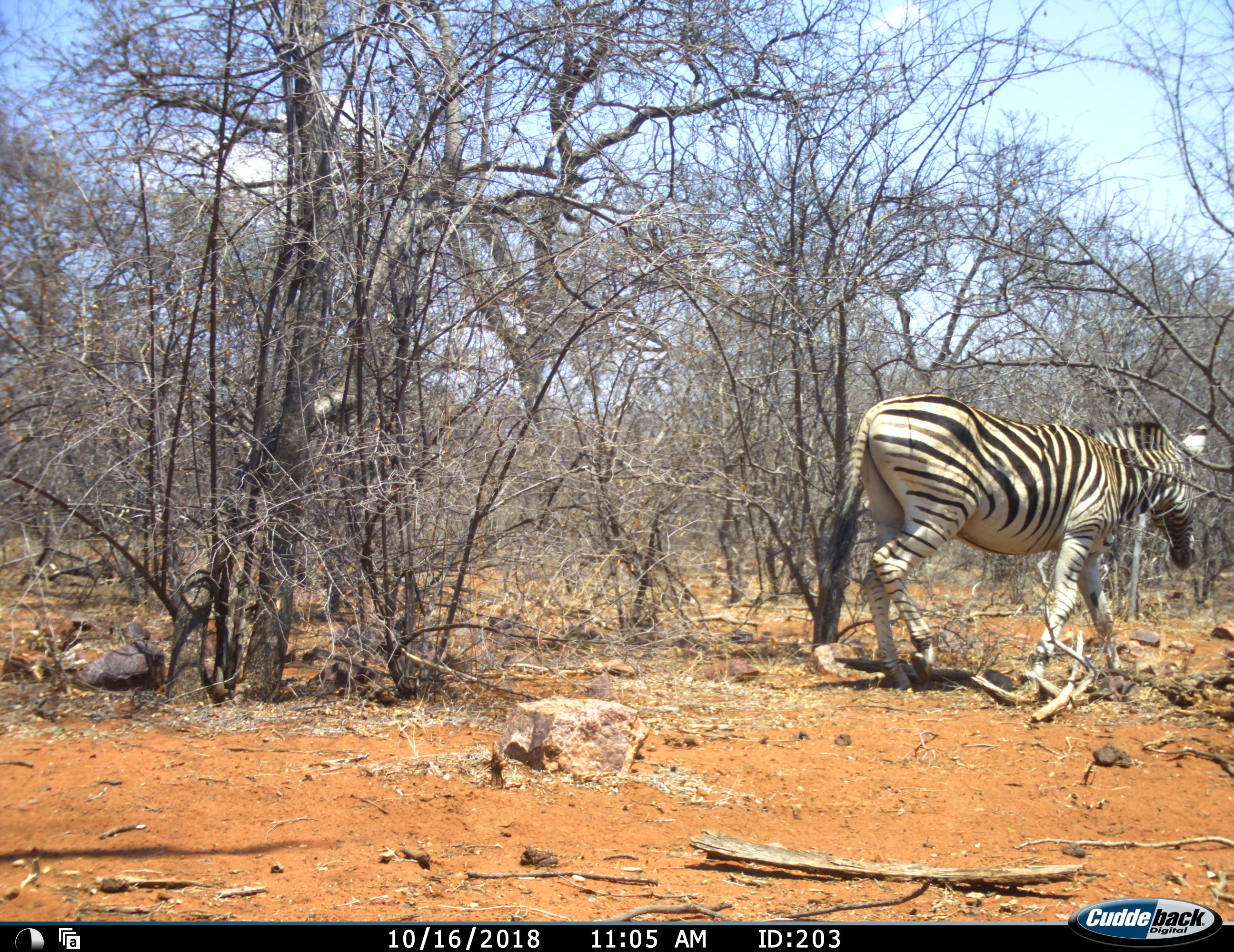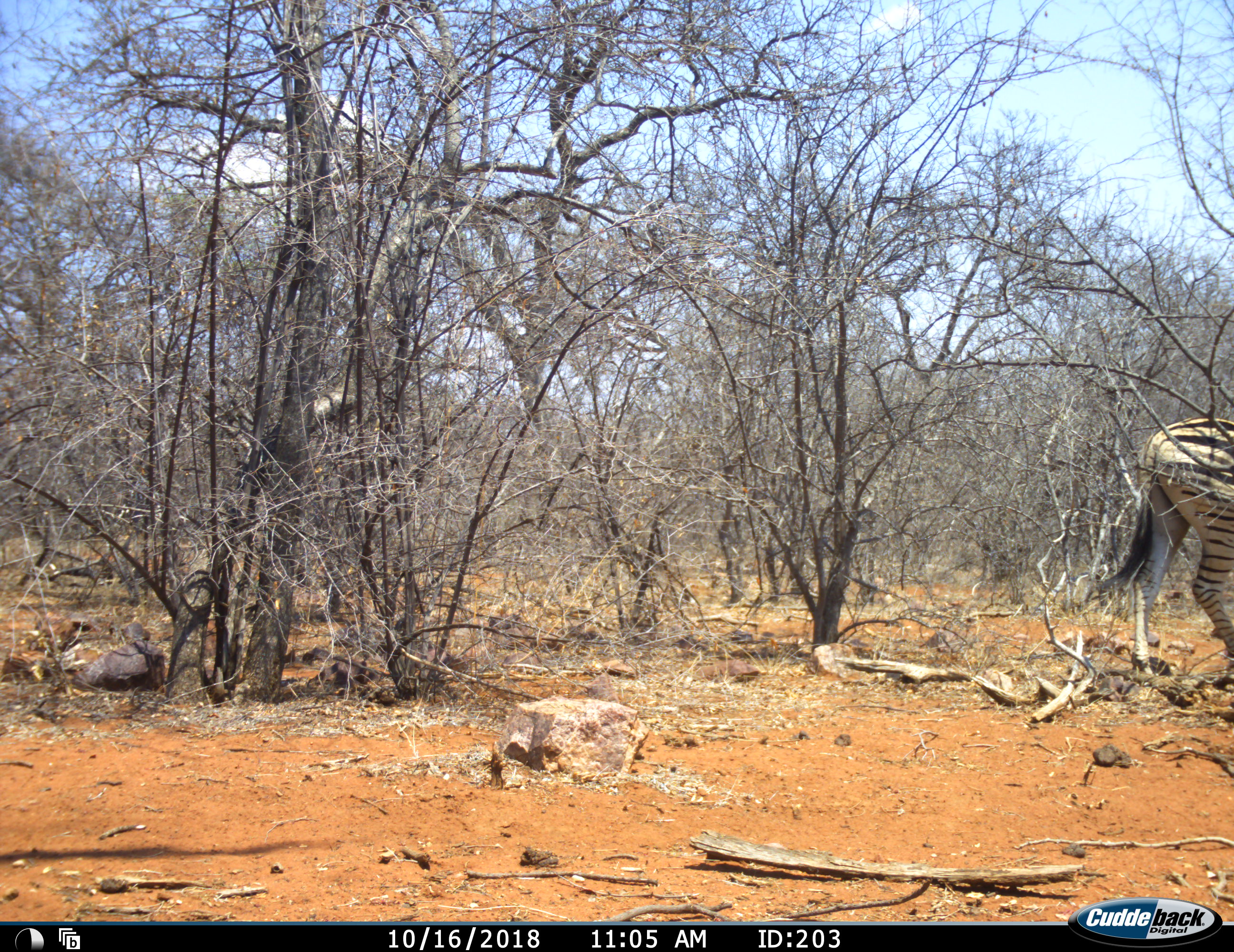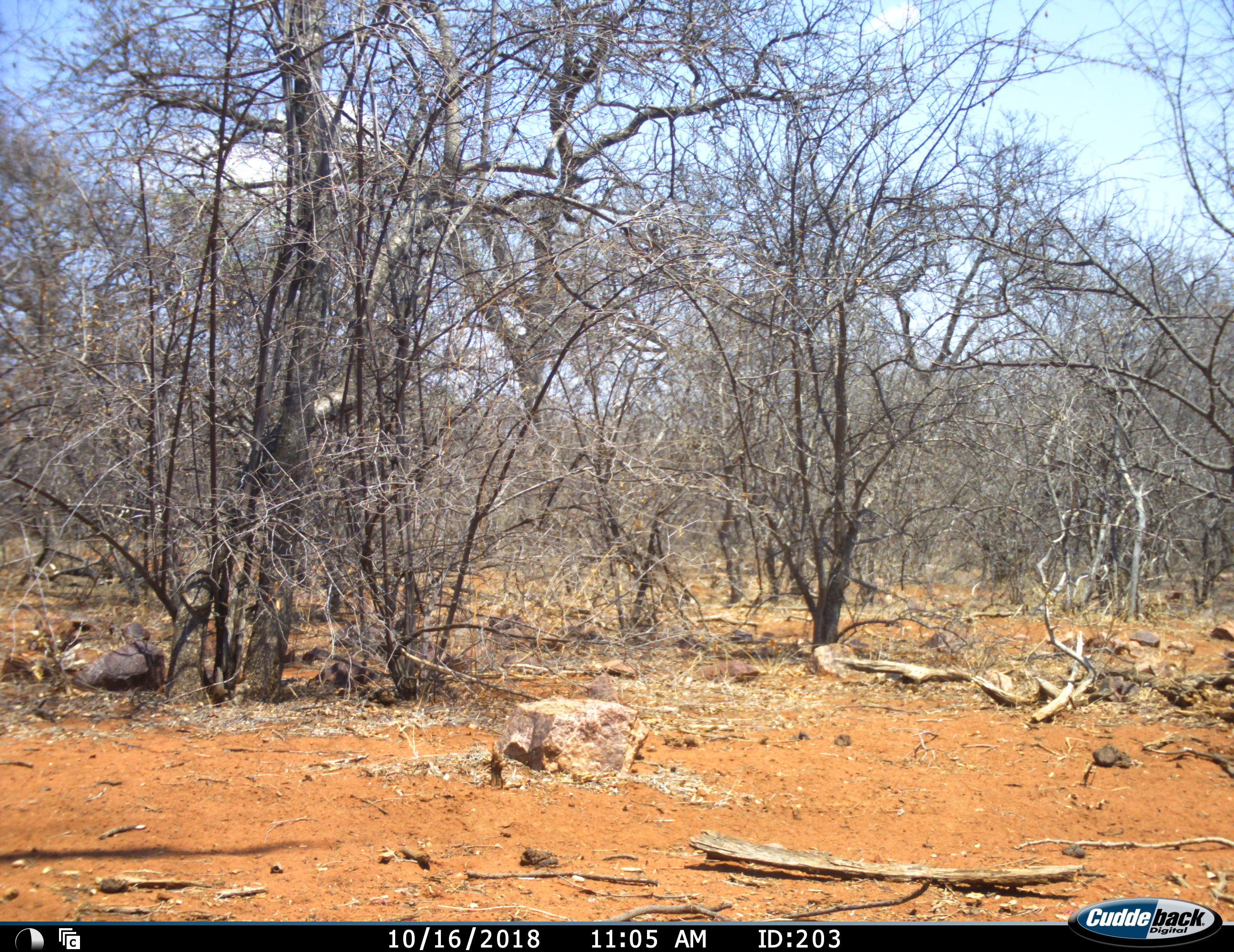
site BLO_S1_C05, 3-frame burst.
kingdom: Animalia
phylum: Chordata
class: Mammalia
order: Perissodactyla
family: Equidae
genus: Equus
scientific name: Equus quagga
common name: plains zebra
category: zebraplains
Zebraplains (plains zebra) (Equus quagga), count 1. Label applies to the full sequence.